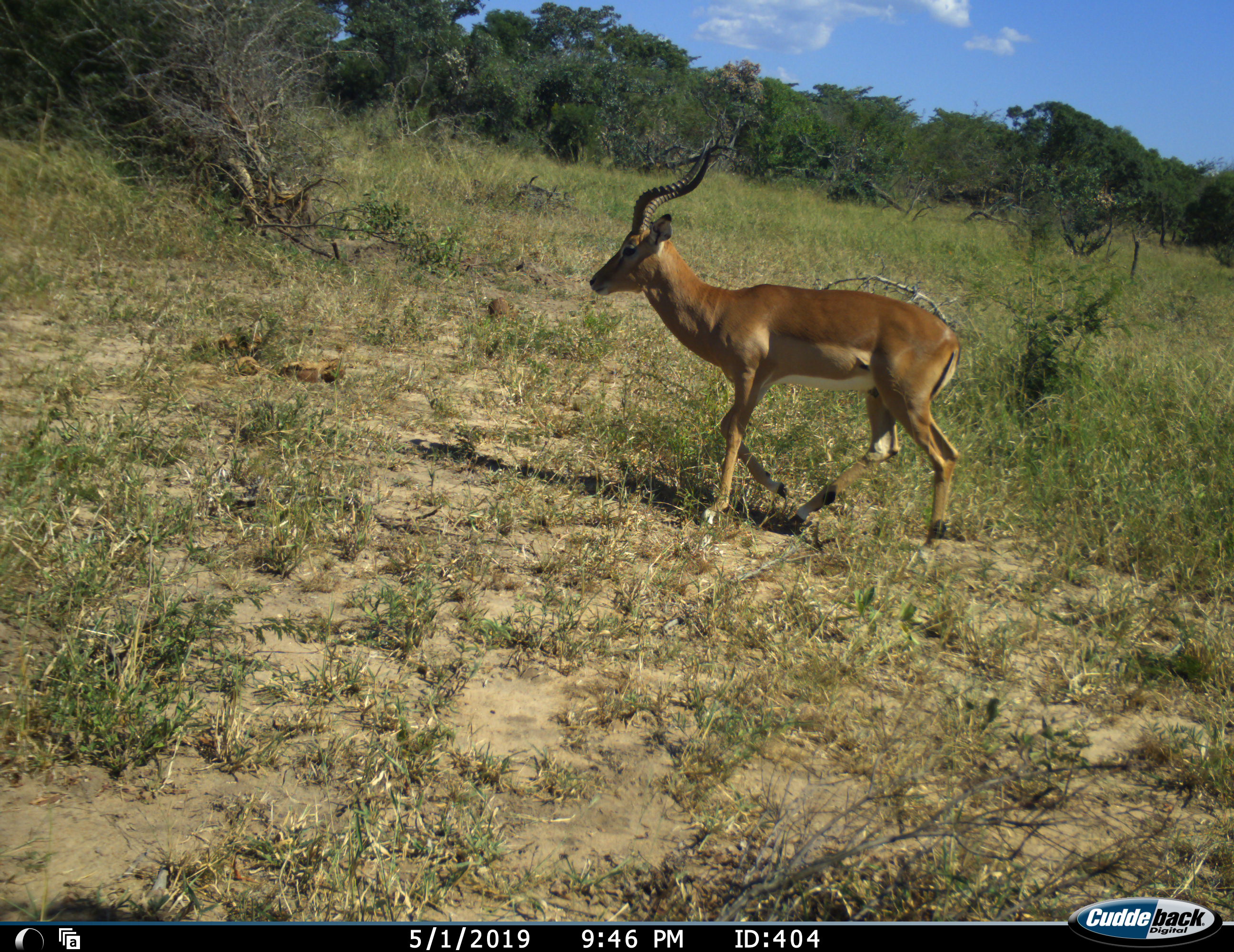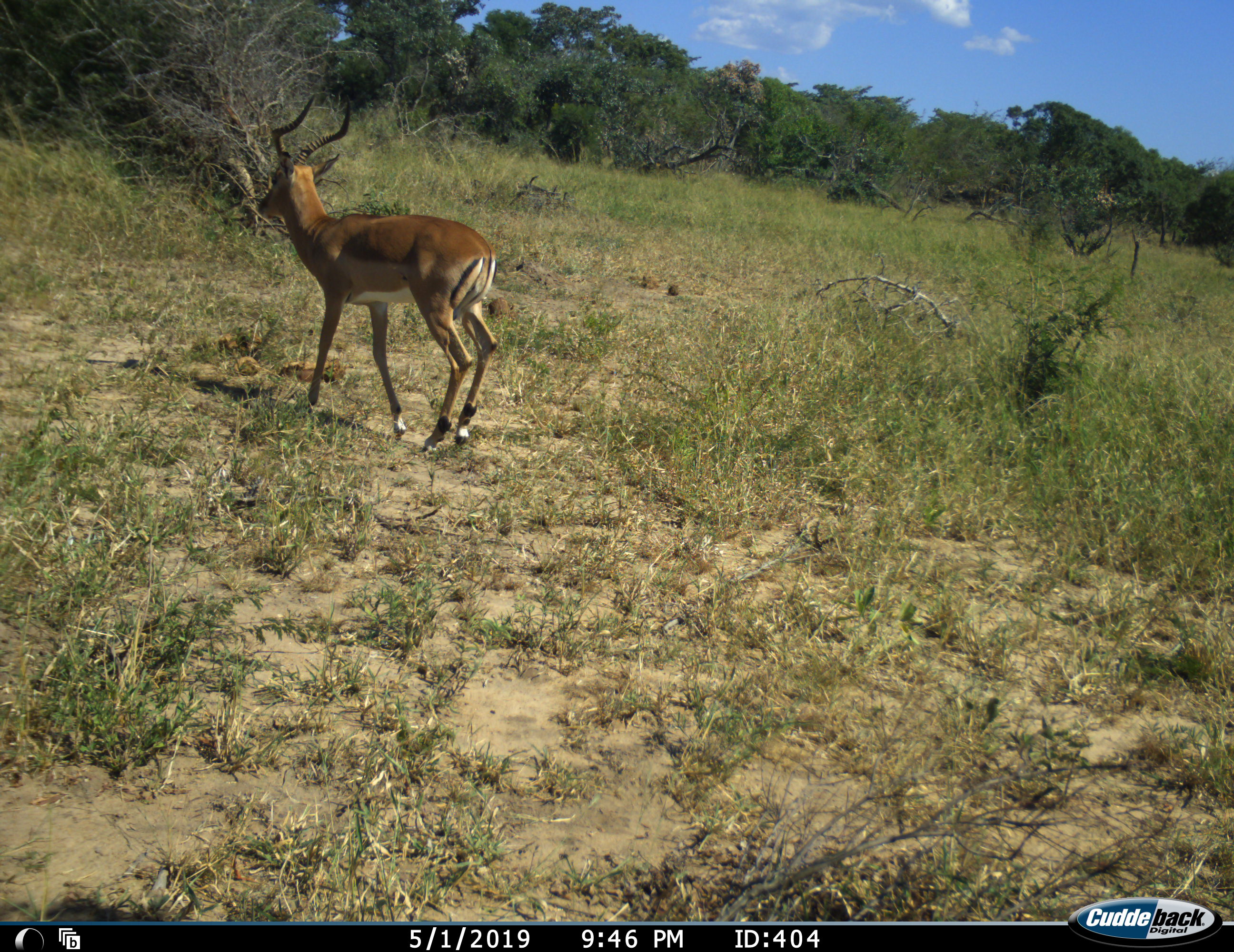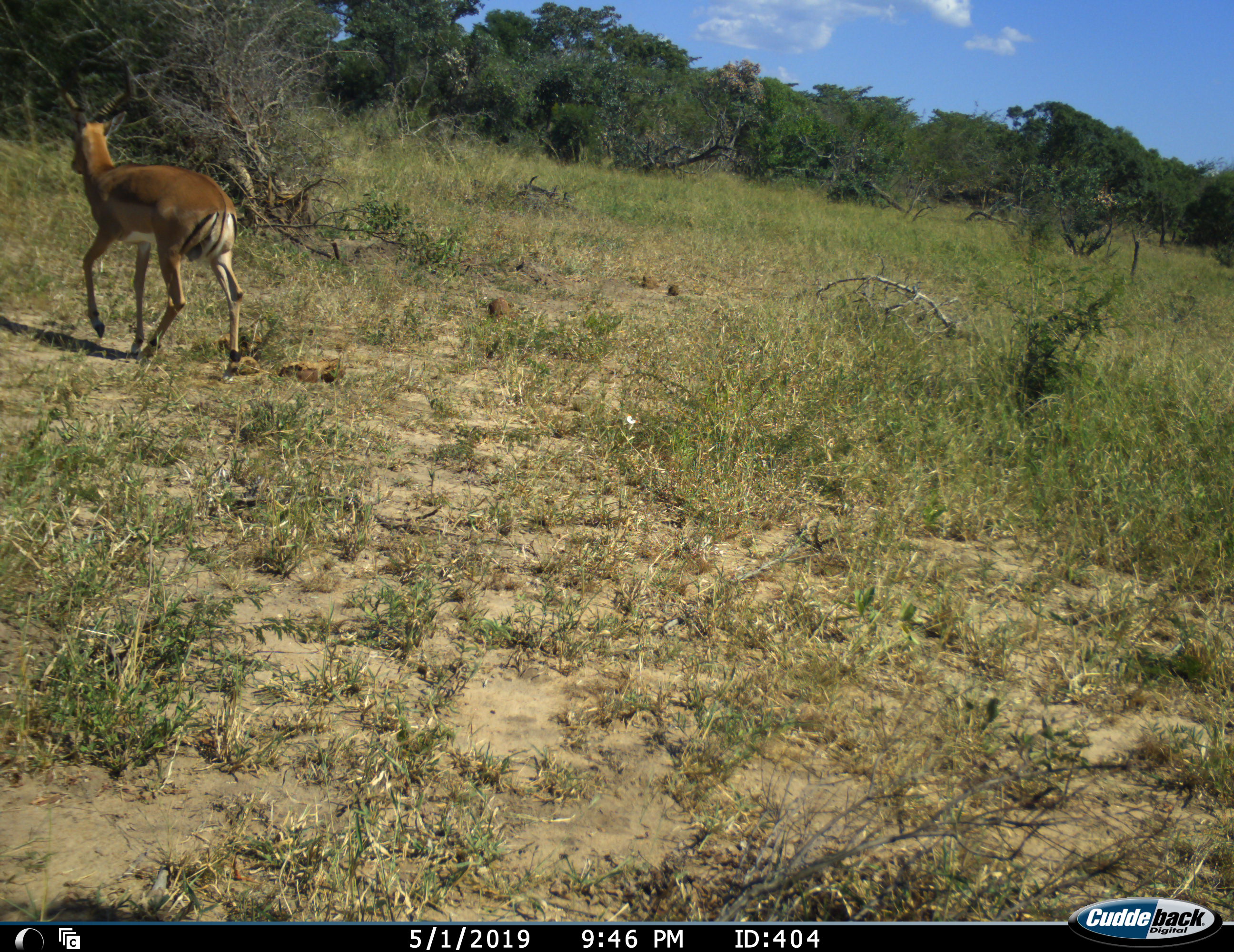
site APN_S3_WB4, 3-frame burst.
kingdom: Animalia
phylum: Chordata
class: Mammalia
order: Artiodactyla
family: Bovidae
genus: Aepyceros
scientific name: Aepyceros melampus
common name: impala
Impala (Aepyceros melampus), count 1. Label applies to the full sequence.